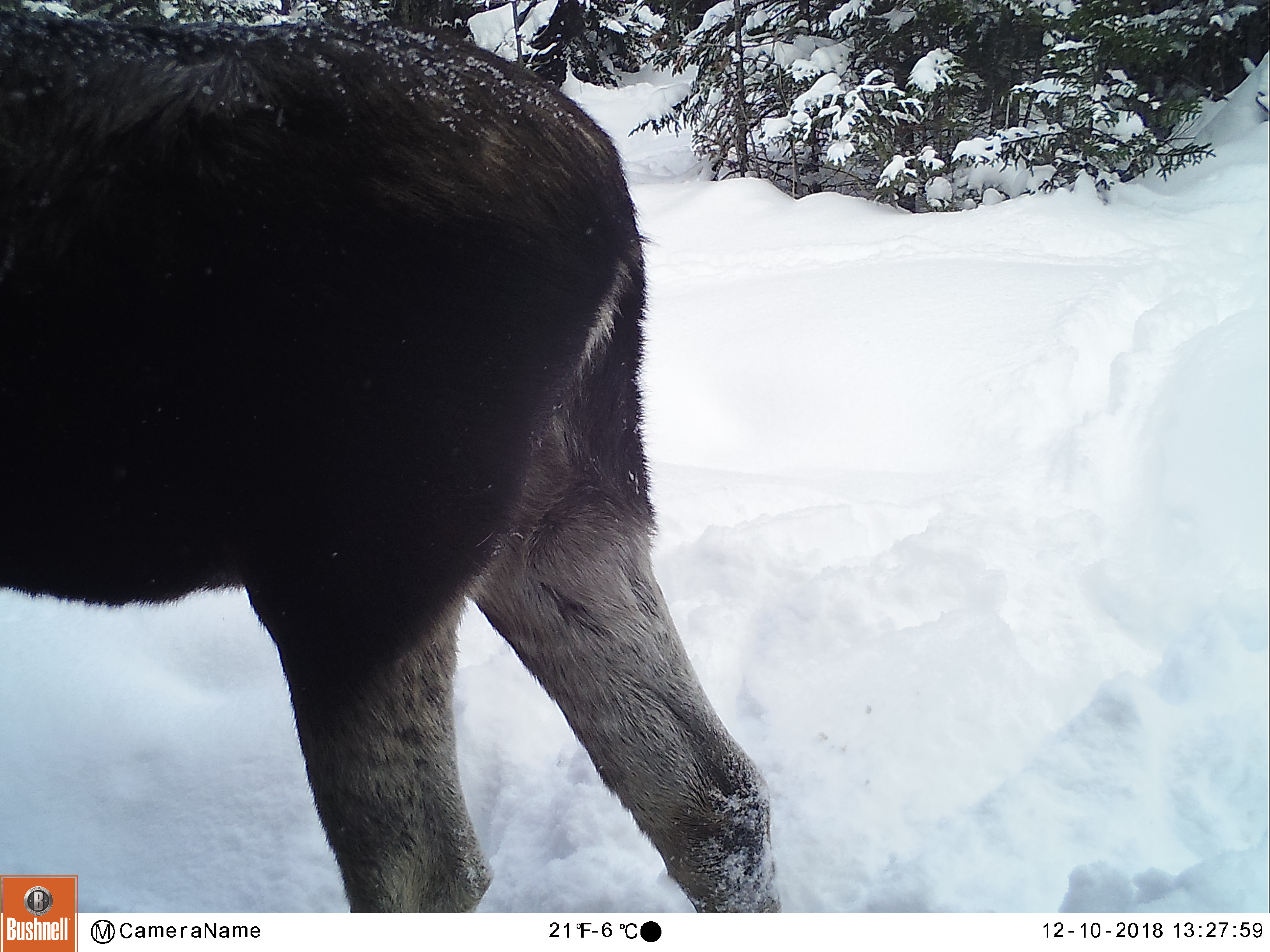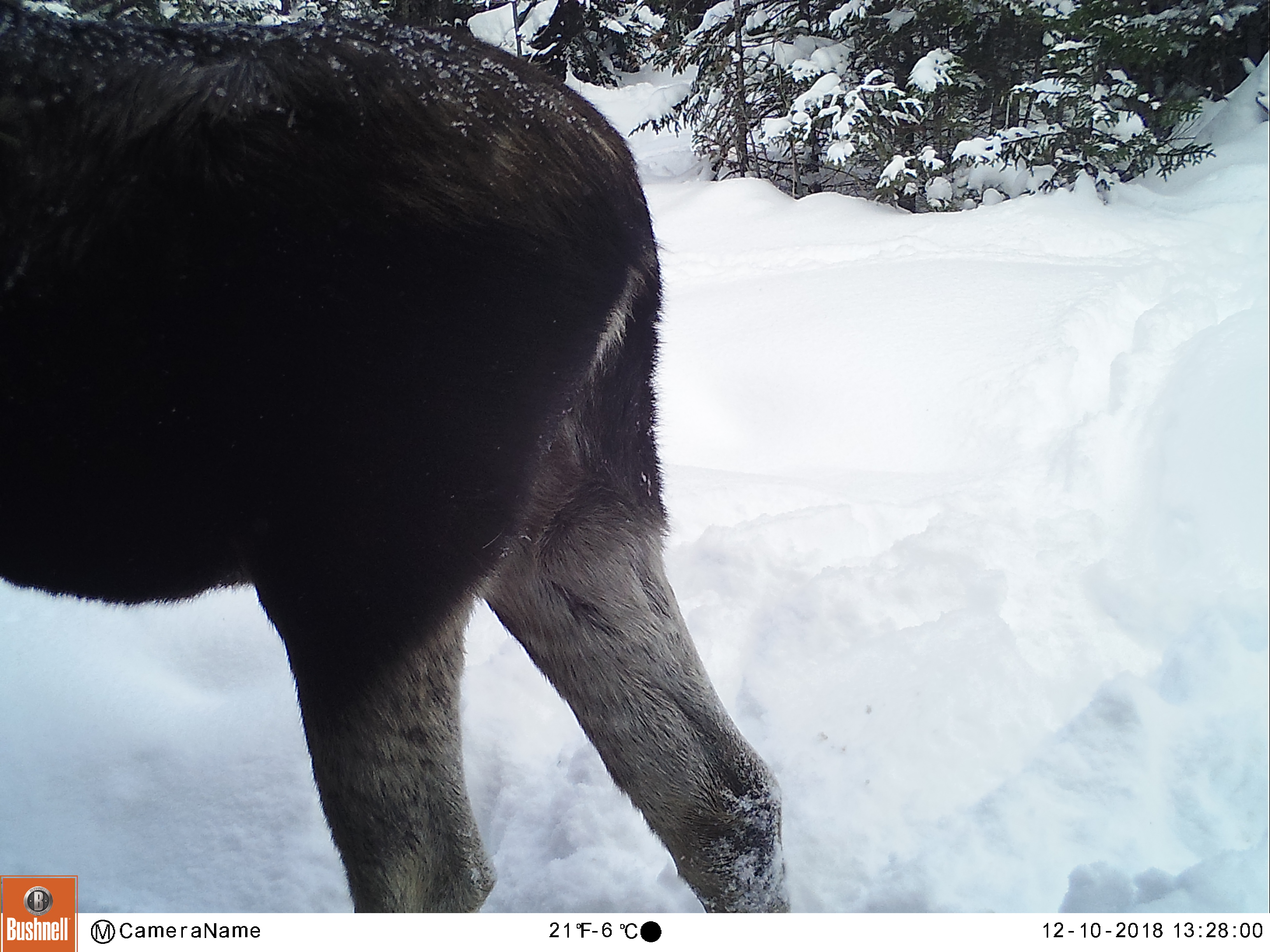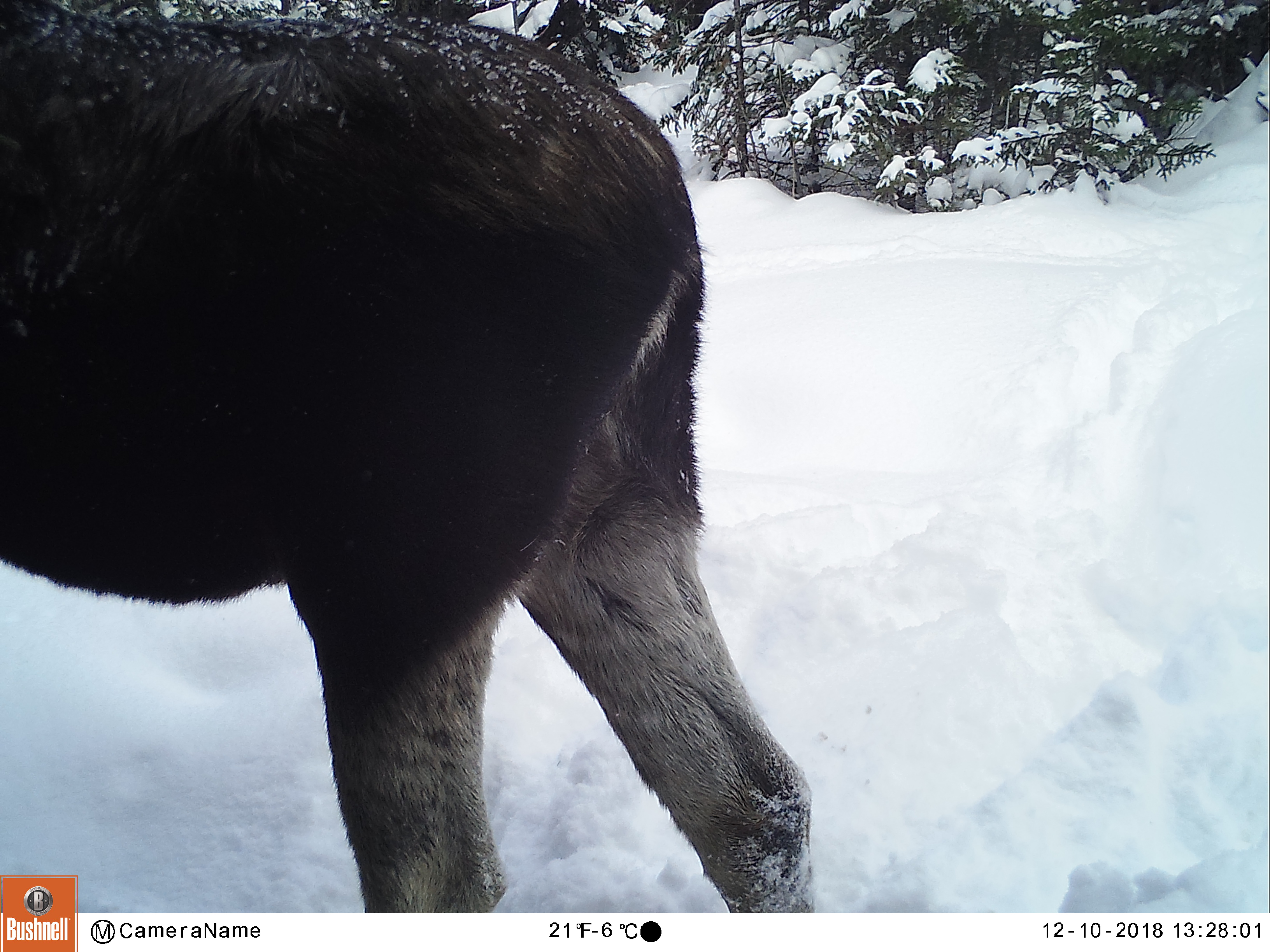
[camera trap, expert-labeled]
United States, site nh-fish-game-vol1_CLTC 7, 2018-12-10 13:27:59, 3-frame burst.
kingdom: Animalia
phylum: Chordata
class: Mammalia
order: Artiodactyla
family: Cervidae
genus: Alces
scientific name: Alces alces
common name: moose